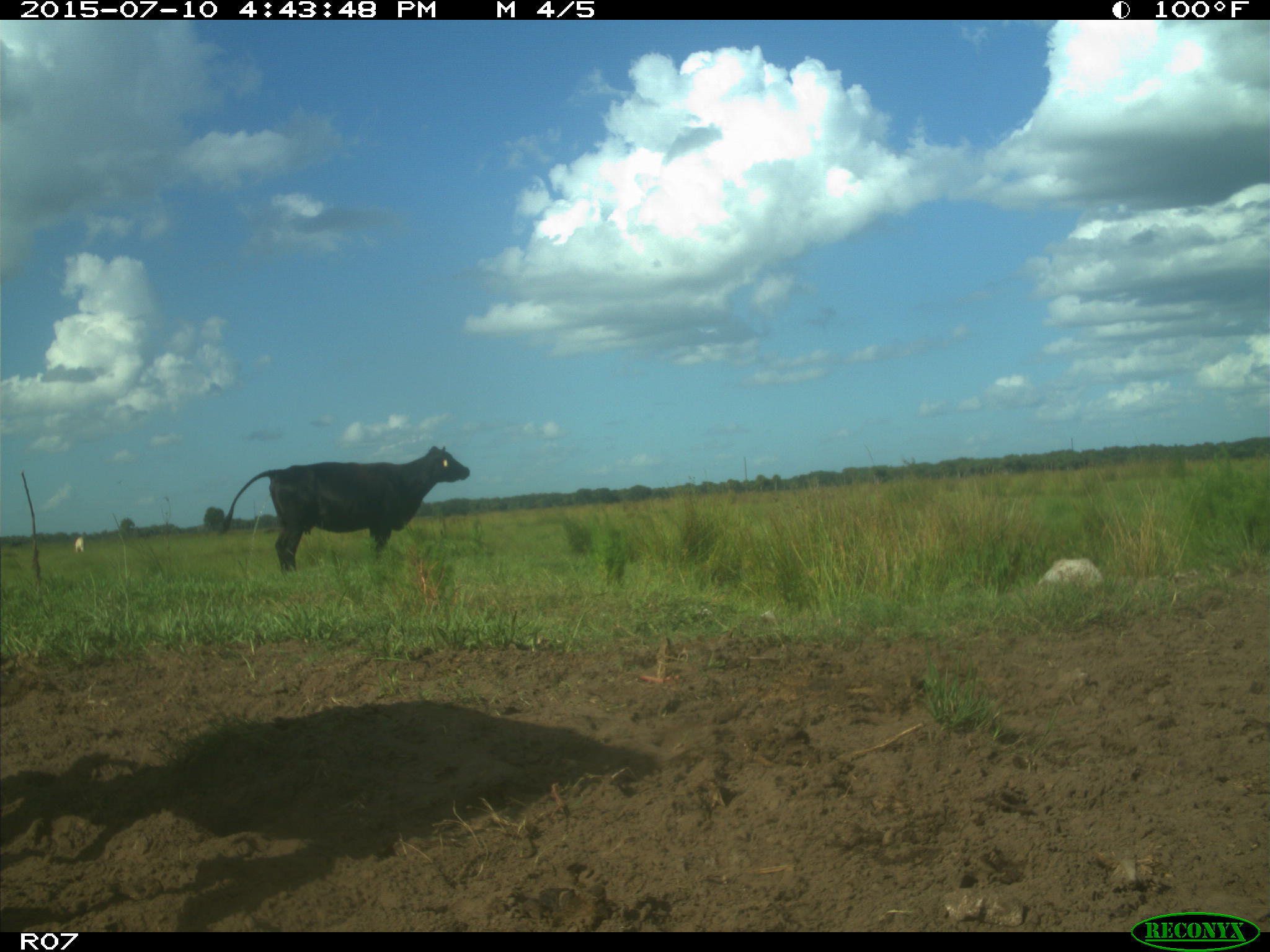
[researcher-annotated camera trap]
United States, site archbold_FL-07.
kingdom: Animalia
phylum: Chordata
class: Mammalia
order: Artiodactyla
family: Bovidae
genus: Bos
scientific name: Bos taurus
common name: domestic cow